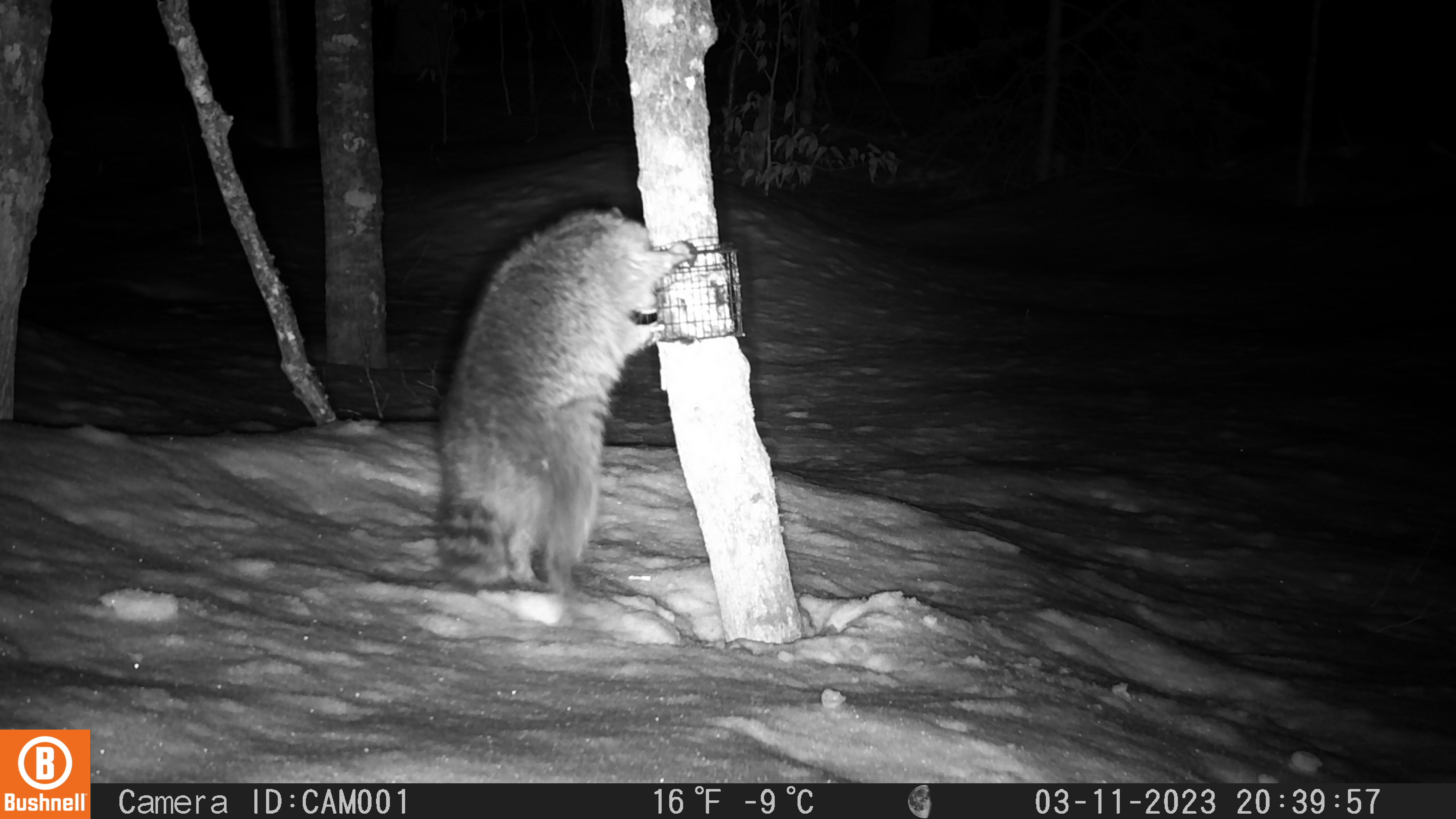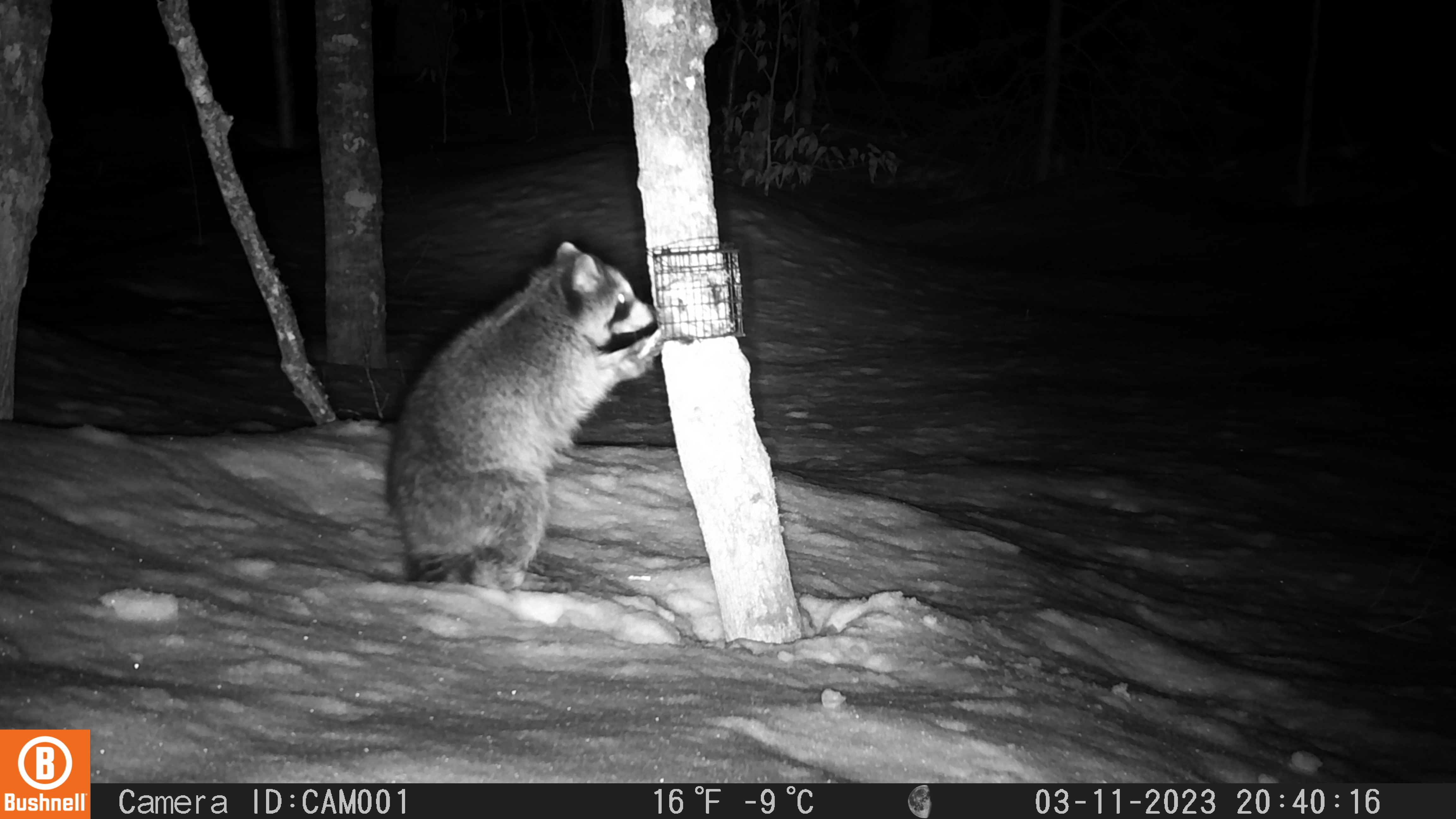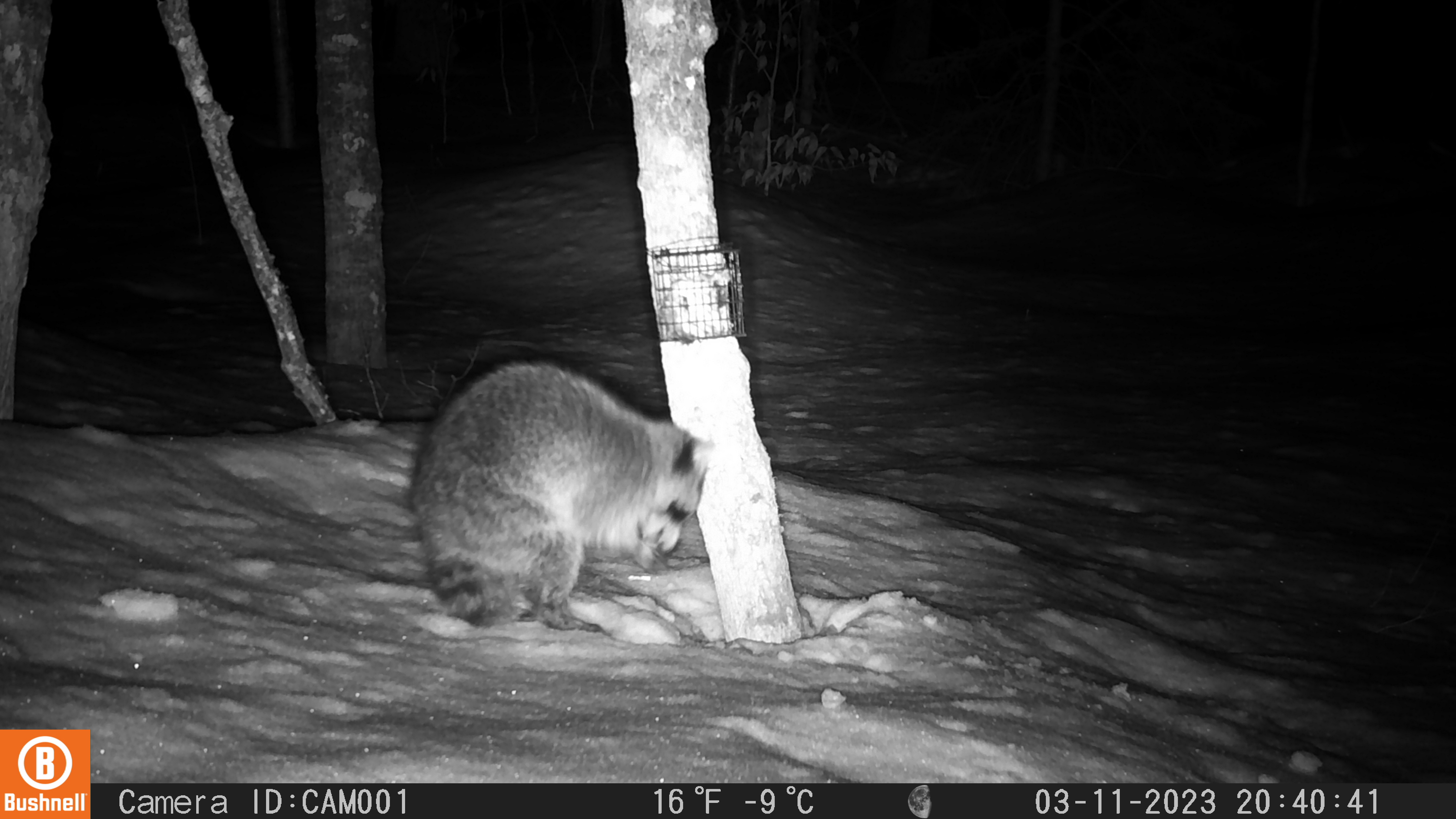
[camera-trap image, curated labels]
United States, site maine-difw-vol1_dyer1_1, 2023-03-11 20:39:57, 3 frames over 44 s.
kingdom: Animalia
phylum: Chordata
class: Mammalia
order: Carnivora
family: Procyonidae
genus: Procyon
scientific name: Procyon lotor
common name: raccoon